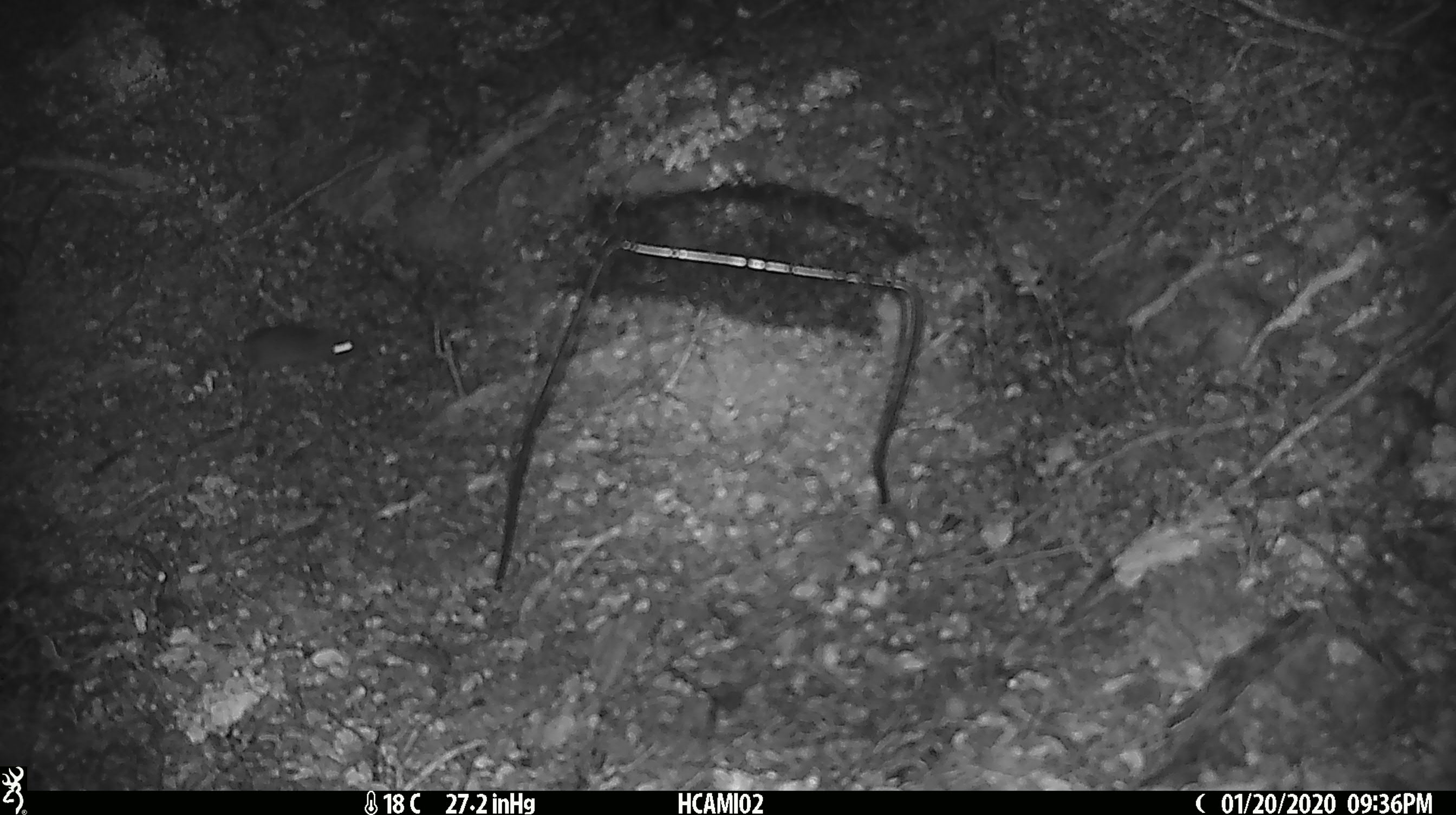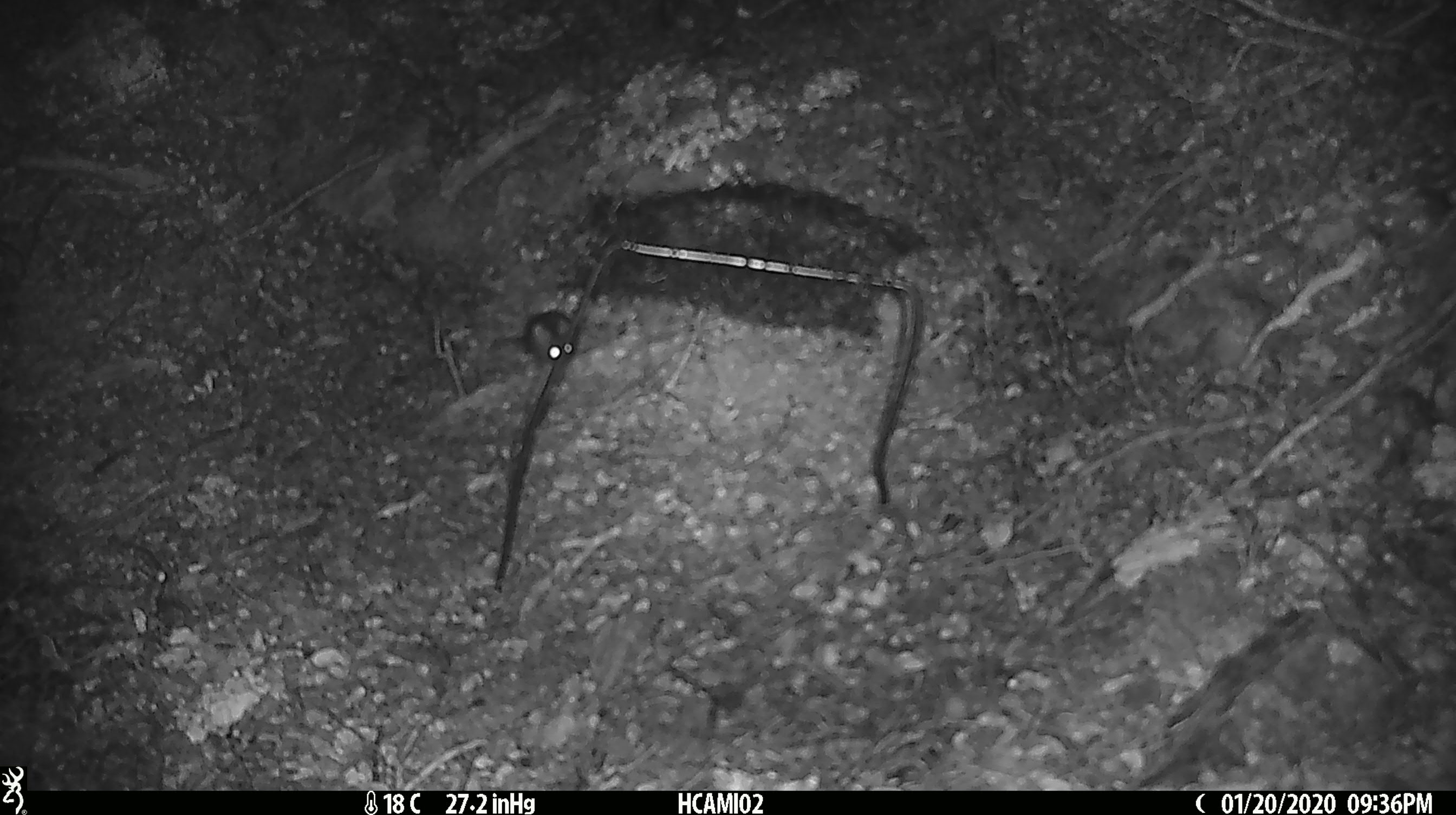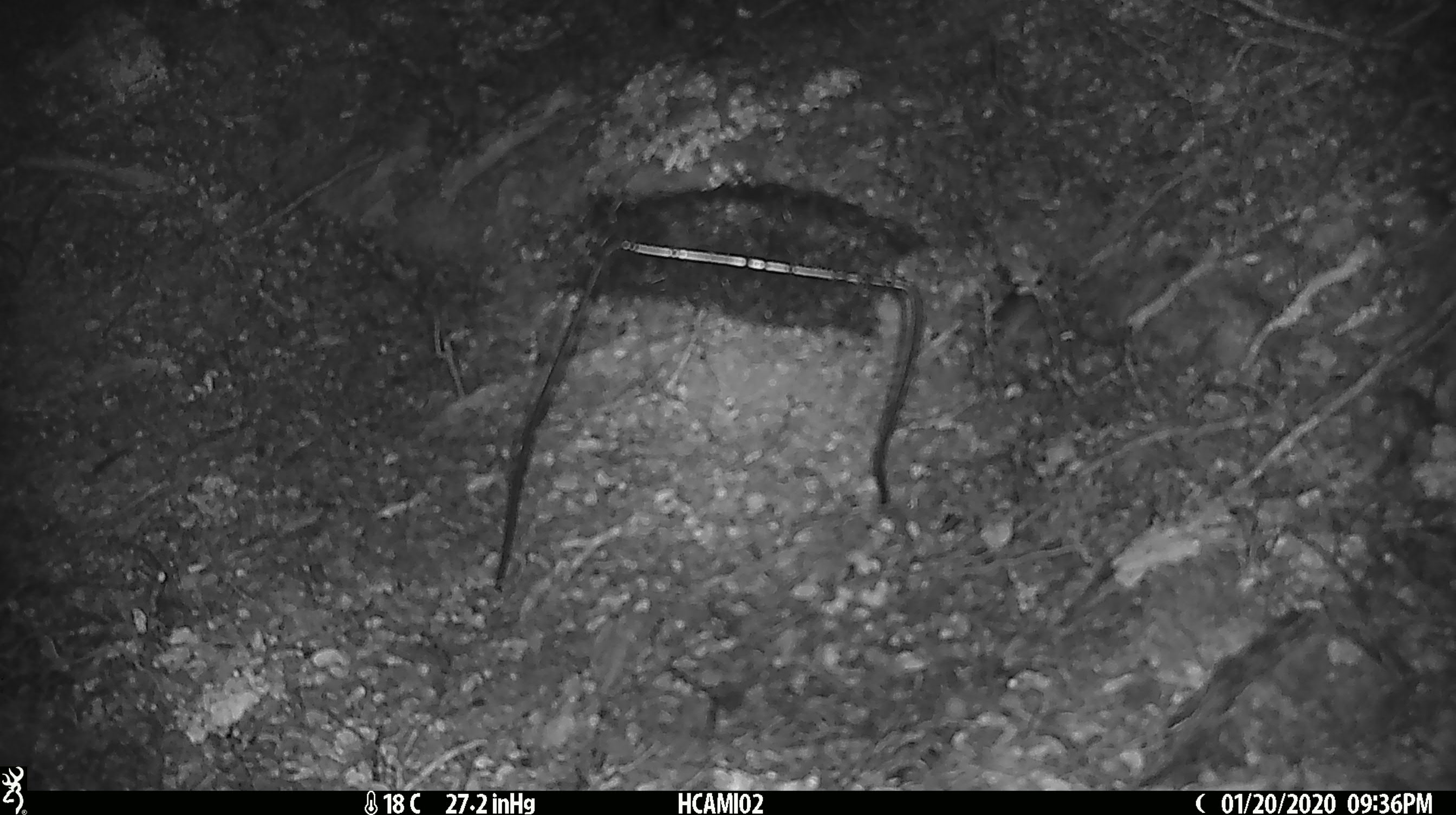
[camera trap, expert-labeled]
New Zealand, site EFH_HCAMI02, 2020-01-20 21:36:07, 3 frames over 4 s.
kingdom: Animalia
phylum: Chordata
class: Mammalia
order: Rodentia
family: Muridae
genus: Mus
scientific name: Mus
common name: mouse